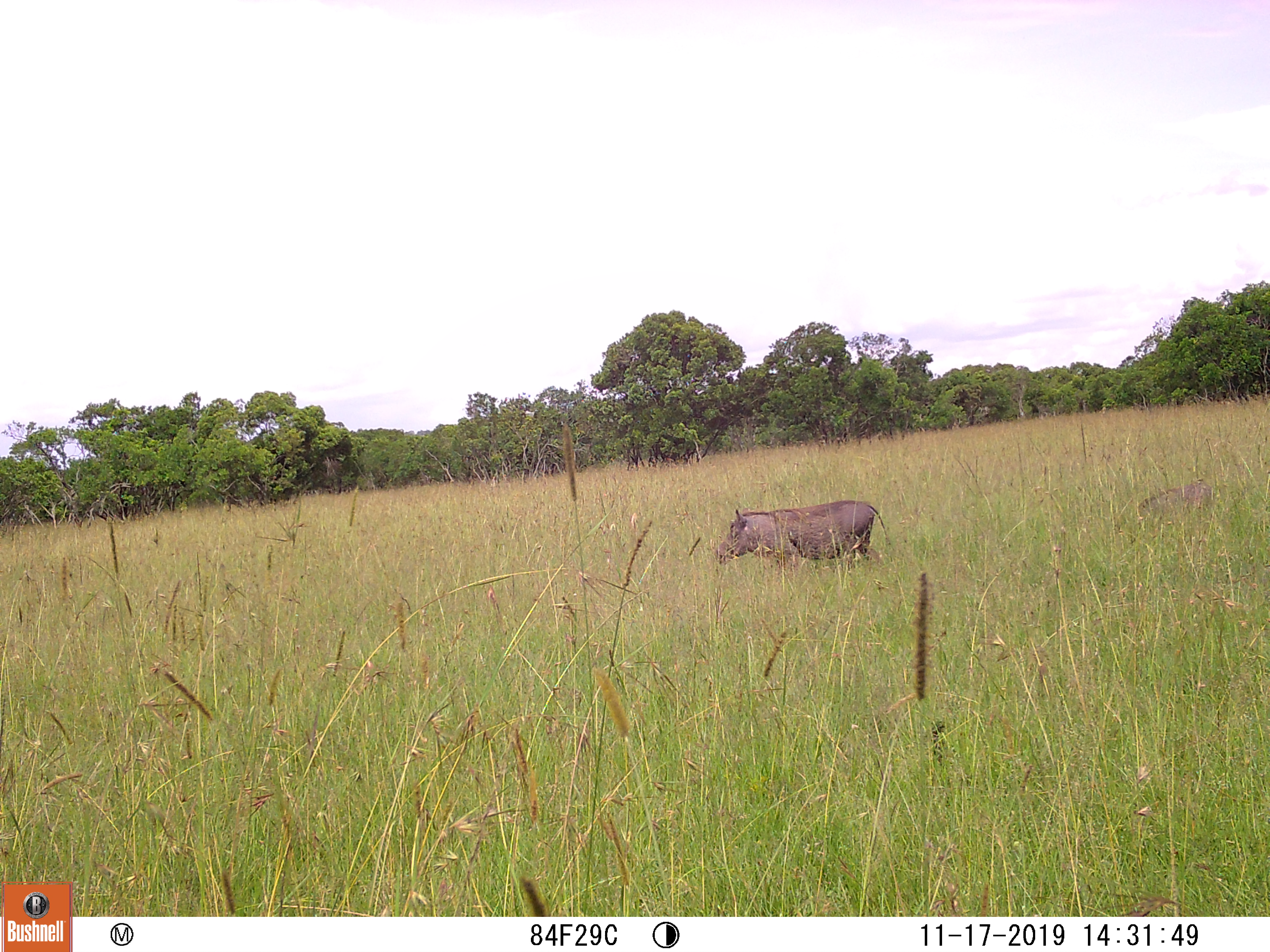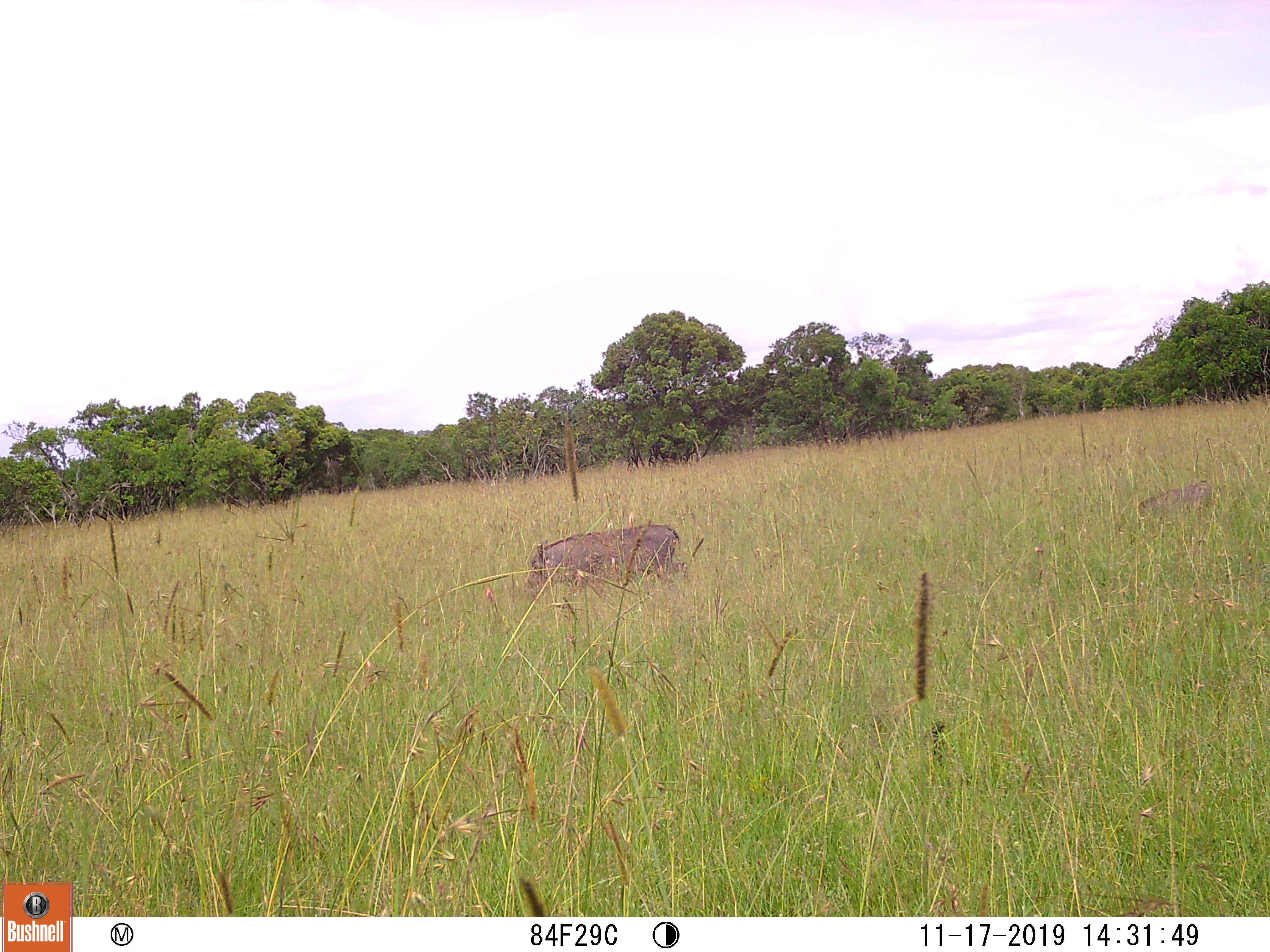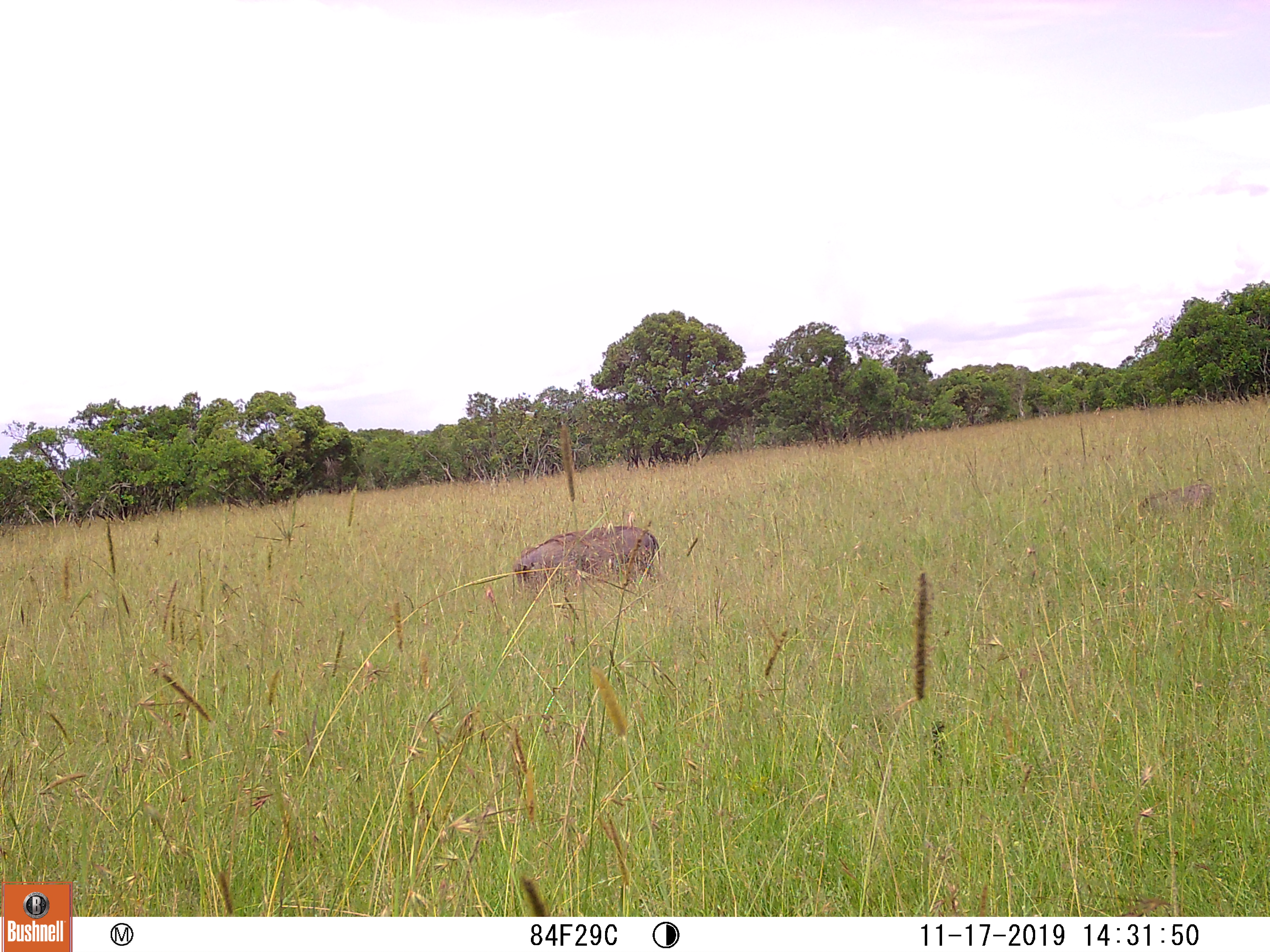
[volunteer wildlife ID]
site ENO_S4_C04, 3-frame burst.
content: unidentified animal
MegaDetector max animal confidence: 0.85